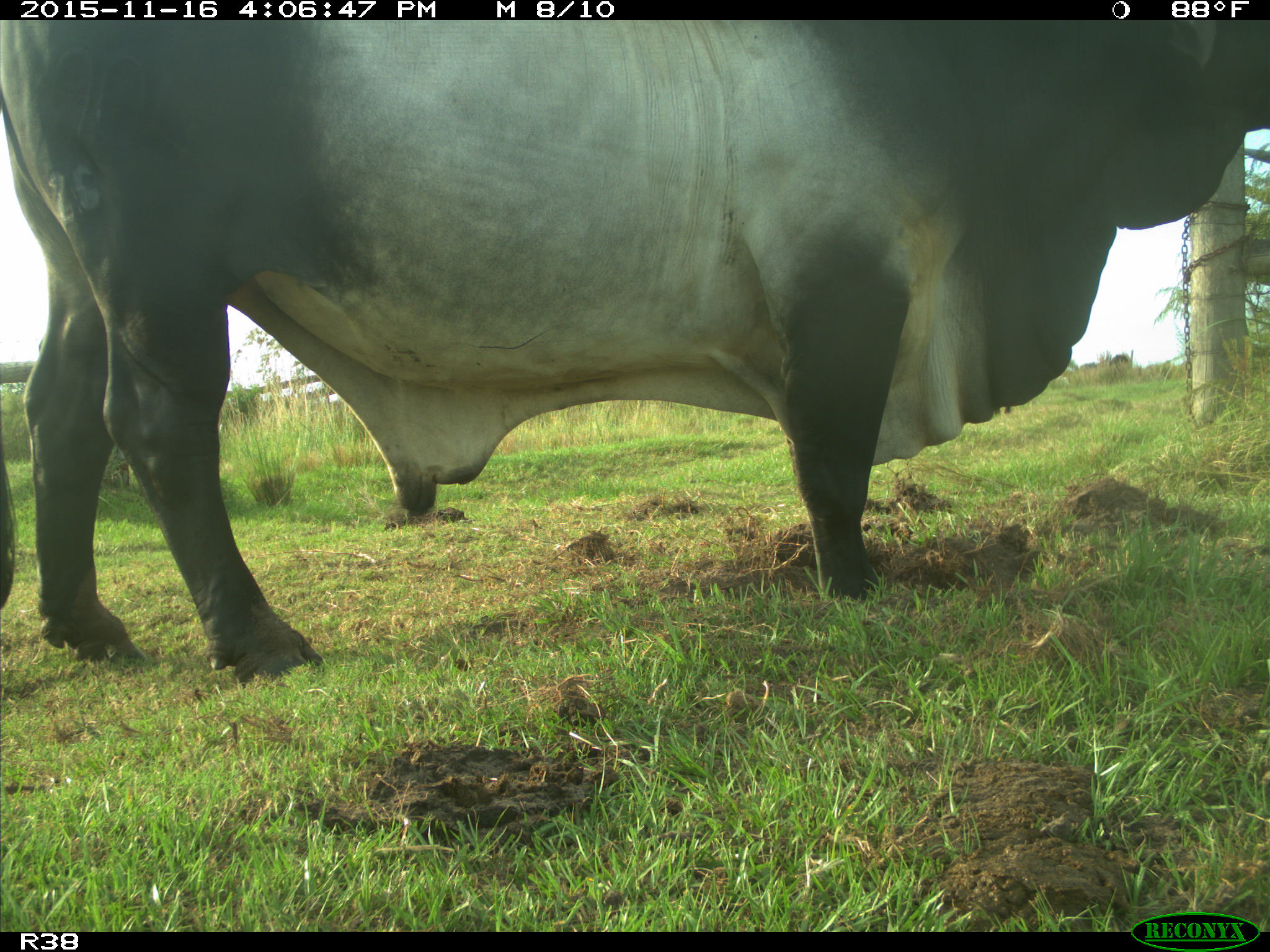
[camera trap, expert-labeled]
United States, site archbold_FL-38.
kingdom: Animalia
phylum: Chordata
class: Mammalia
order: Artiodactyla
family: Bovidae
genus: Bos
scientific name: Bos taurus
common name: domestic cow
Bos taurus (domestic cow).